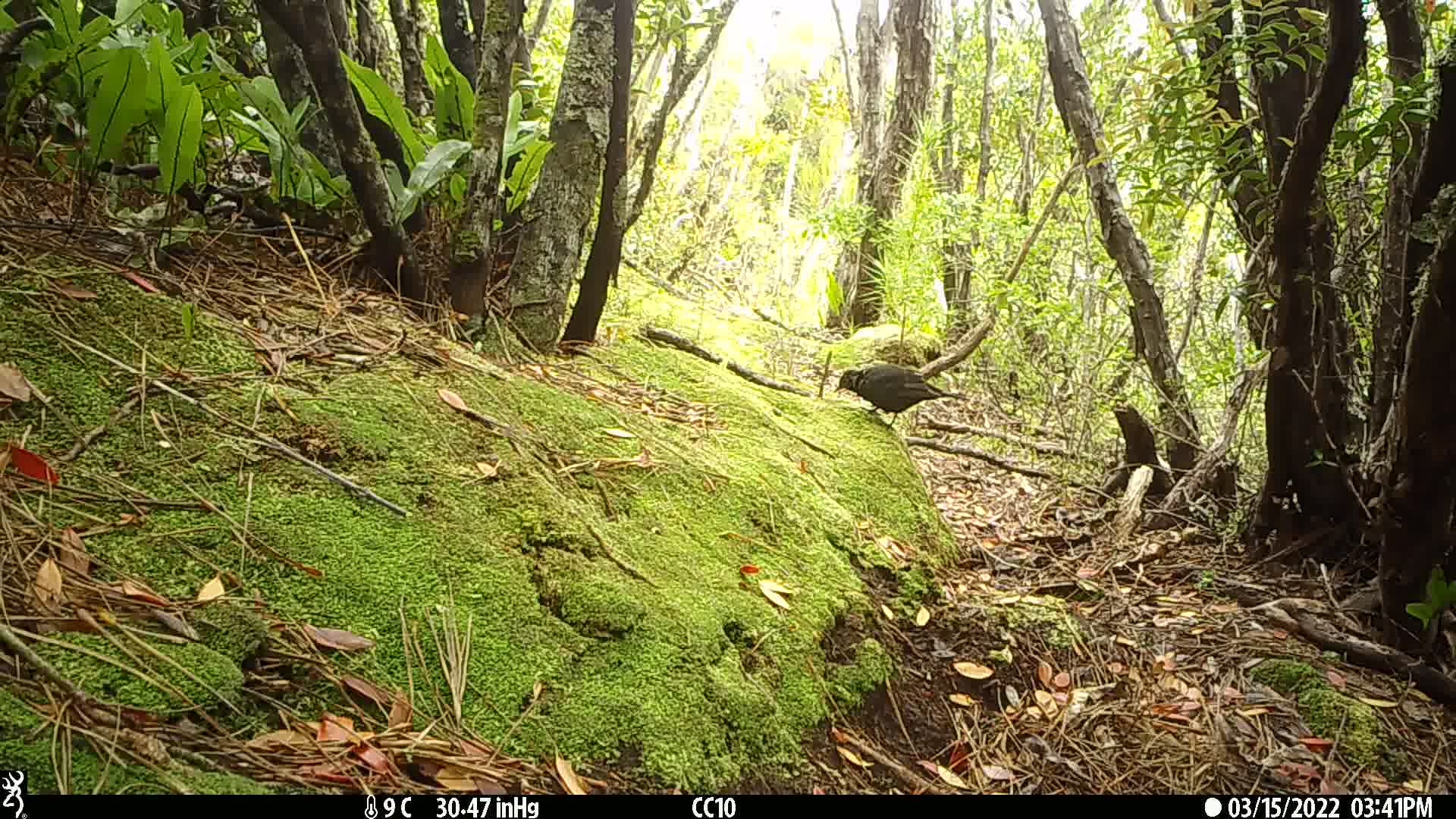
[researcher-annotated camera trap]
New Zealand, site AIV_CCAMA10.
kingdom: Animalia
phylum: Chordata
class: Aves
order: Passeriformes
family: Turdidae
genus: Turdus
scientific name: Turdus merula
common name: eurasian blackbird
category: blackbird